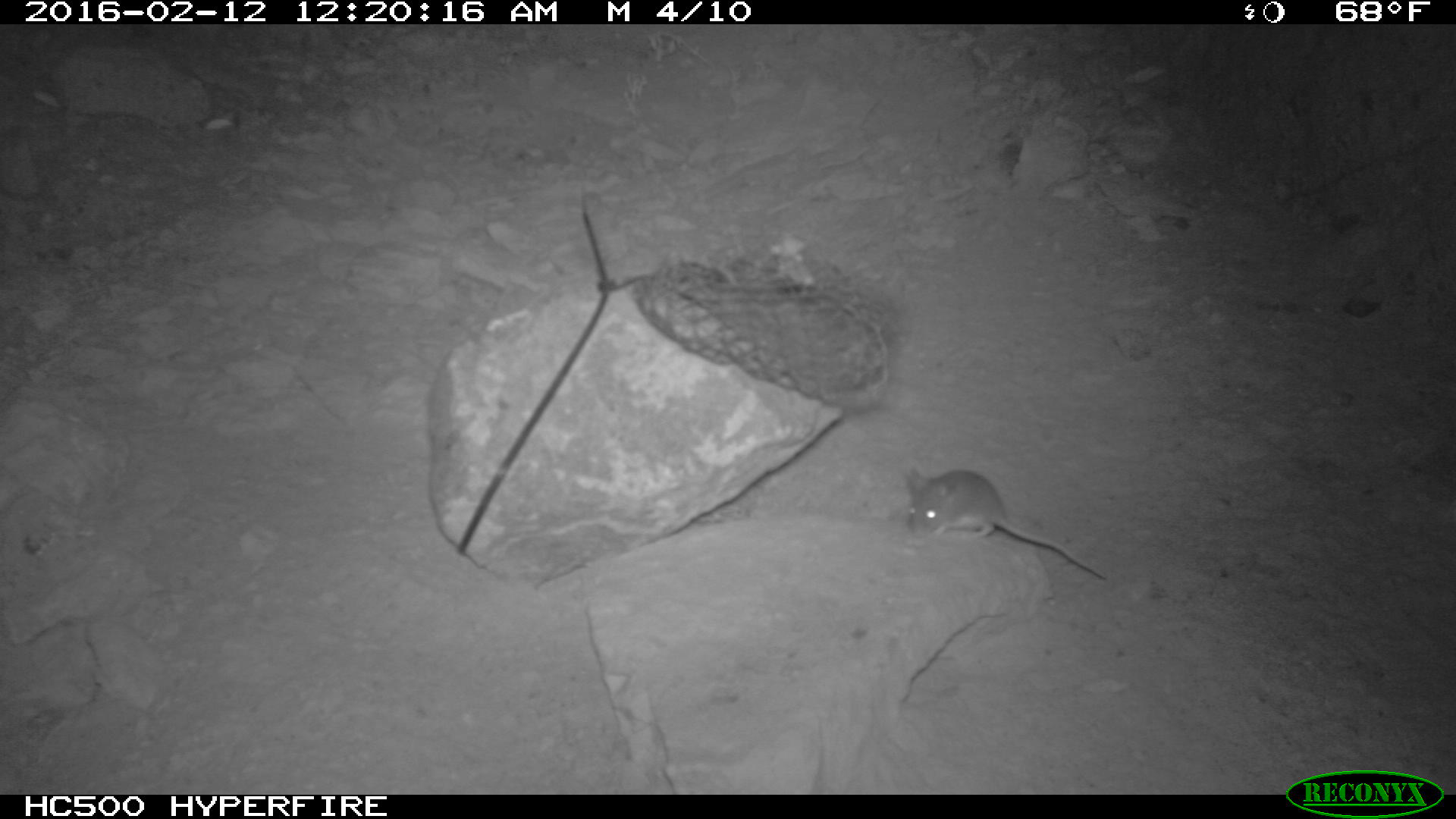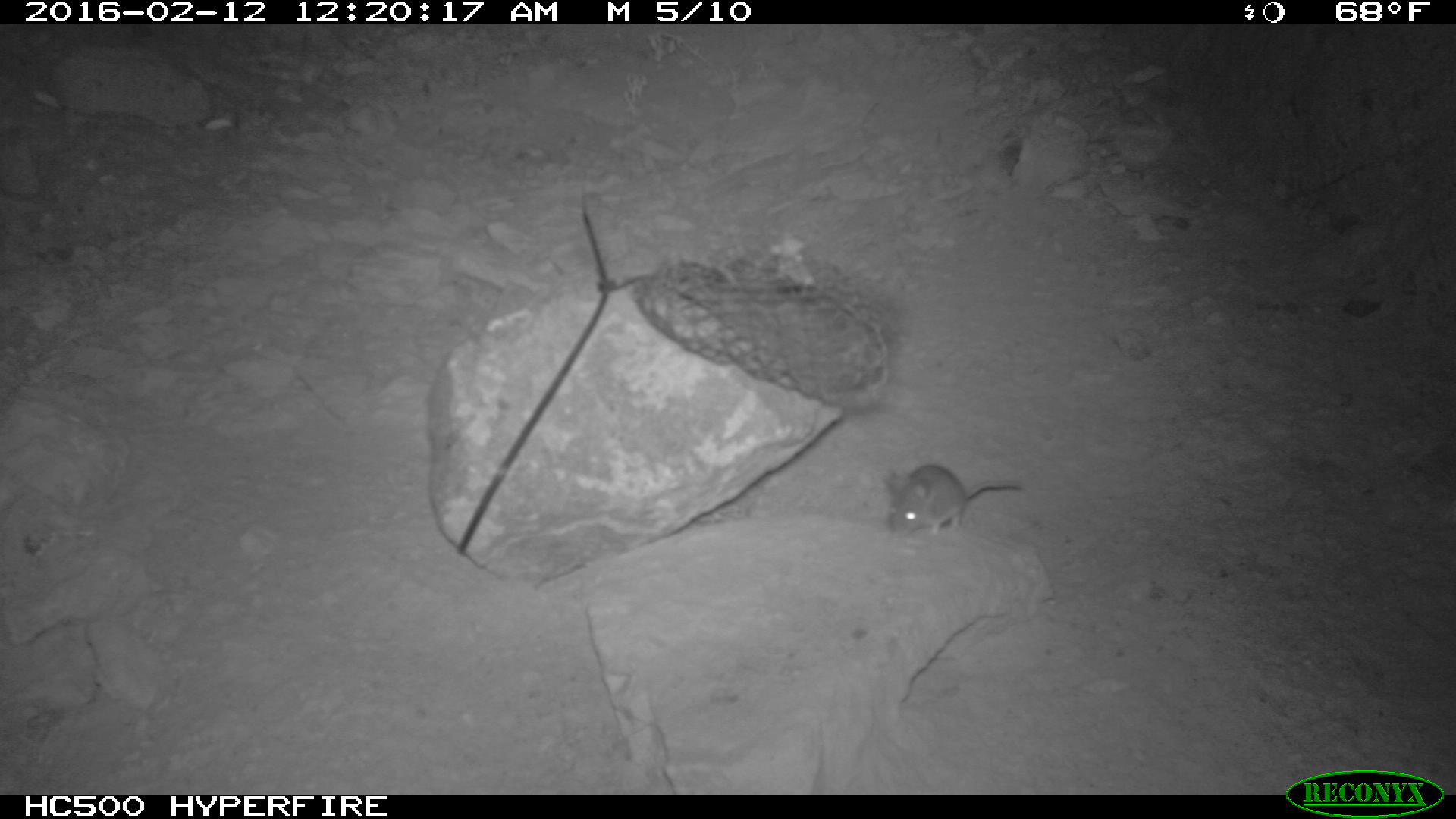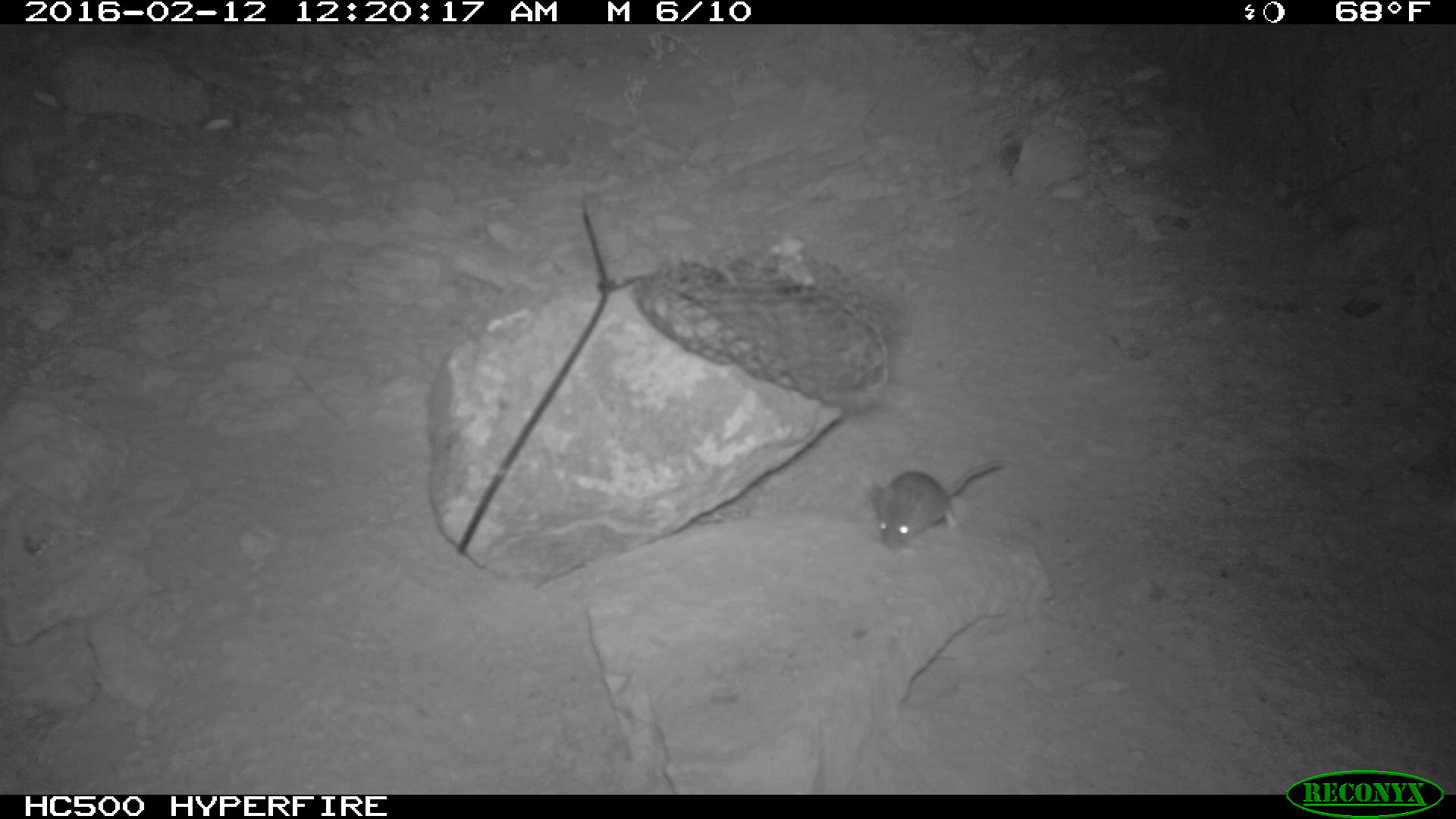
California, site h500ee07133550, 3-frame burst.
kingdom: Animalia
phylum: Chordata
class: Mammalia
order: Rodentia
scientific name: Rodentia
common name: rodent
Rodent (Rodentia).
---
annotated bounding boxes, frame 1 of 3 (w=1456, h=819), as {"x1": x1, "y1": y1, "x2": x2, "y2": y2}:
rodent: {"x1": 905, "y1": 468, "x2": 1106, "y2": 578}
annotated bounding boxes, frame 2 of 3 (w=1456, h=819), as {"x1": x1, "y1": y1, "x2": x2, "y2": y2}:
rodent: {"x1": 884, "y1": 465, "x2": 1023, "y2": 536}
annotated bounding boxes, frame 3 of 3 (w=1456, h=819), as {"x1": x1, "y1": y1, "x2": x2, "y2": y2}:
rodent: {"x1": 871, "y1": 459, "x2": 1003, "y2": 551}